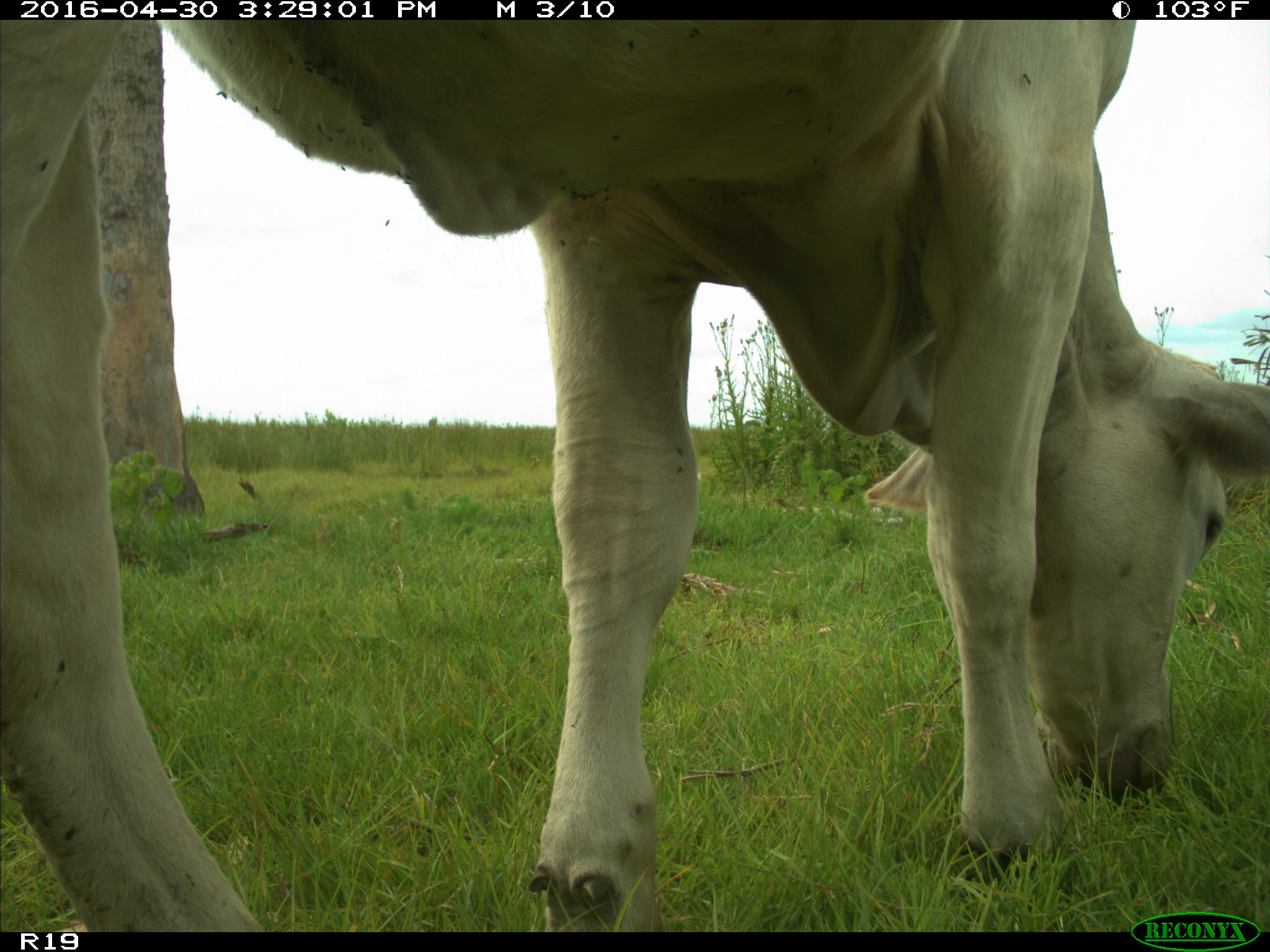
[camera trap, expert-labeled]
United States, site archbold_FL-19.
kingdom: Animalia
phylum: Chordata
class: Mammalia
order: Artiodactyla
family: Bovidae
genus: Bos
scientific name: Bos taurus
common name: domestic cow